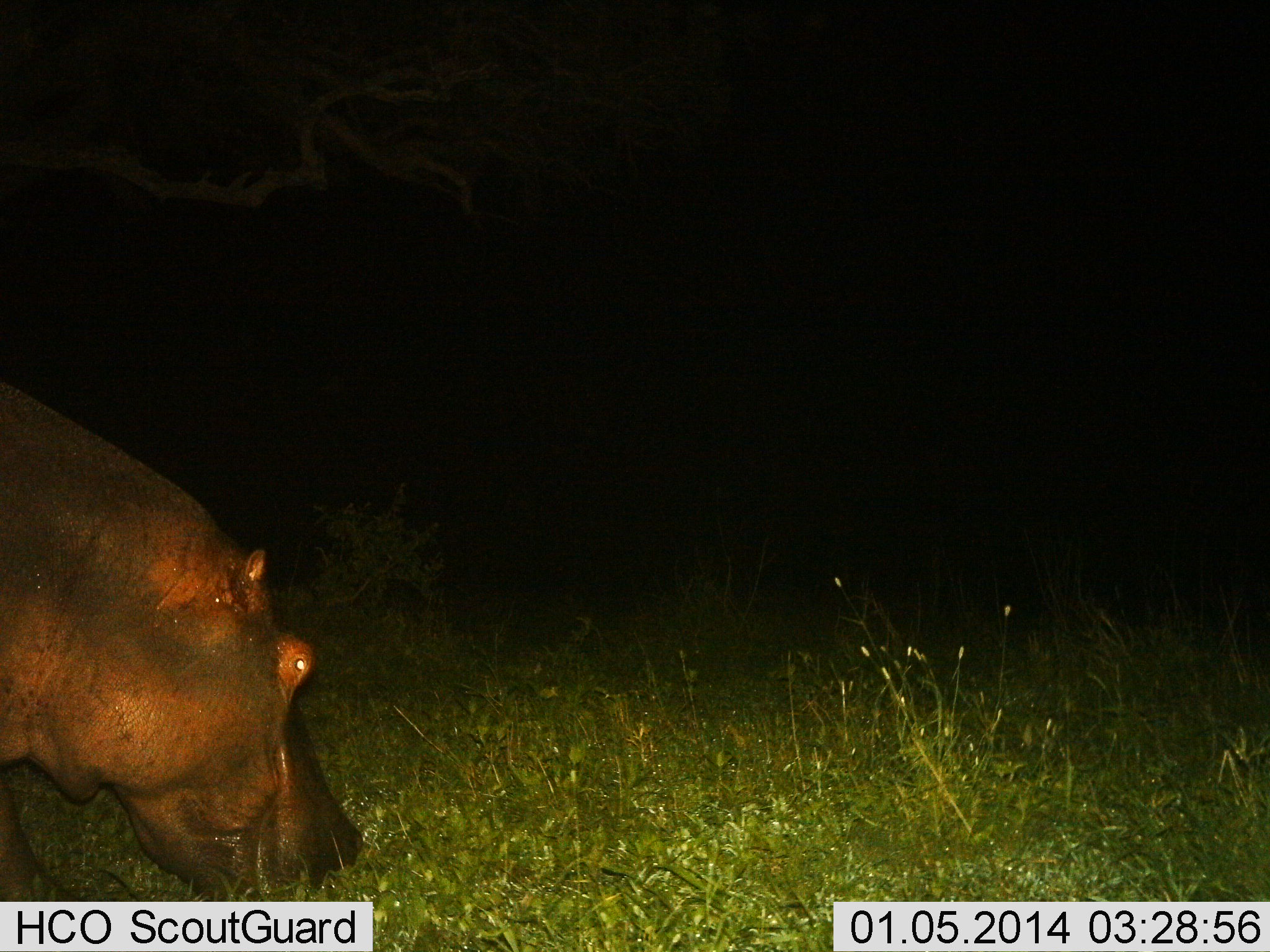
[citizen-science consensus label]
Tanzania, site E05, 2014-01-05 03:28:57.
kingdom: Animalia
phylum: Chordata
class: Mammalia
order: Artiodactyla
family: Hippopotamidae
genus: Hippopotamus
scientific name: Hippopotamus amphibius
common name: hippopotamus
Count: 1.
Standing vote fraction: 20%.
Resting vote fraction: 0%.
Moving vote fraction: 0%.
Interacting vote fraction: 0%.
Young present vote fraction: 0%.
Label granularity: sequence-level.